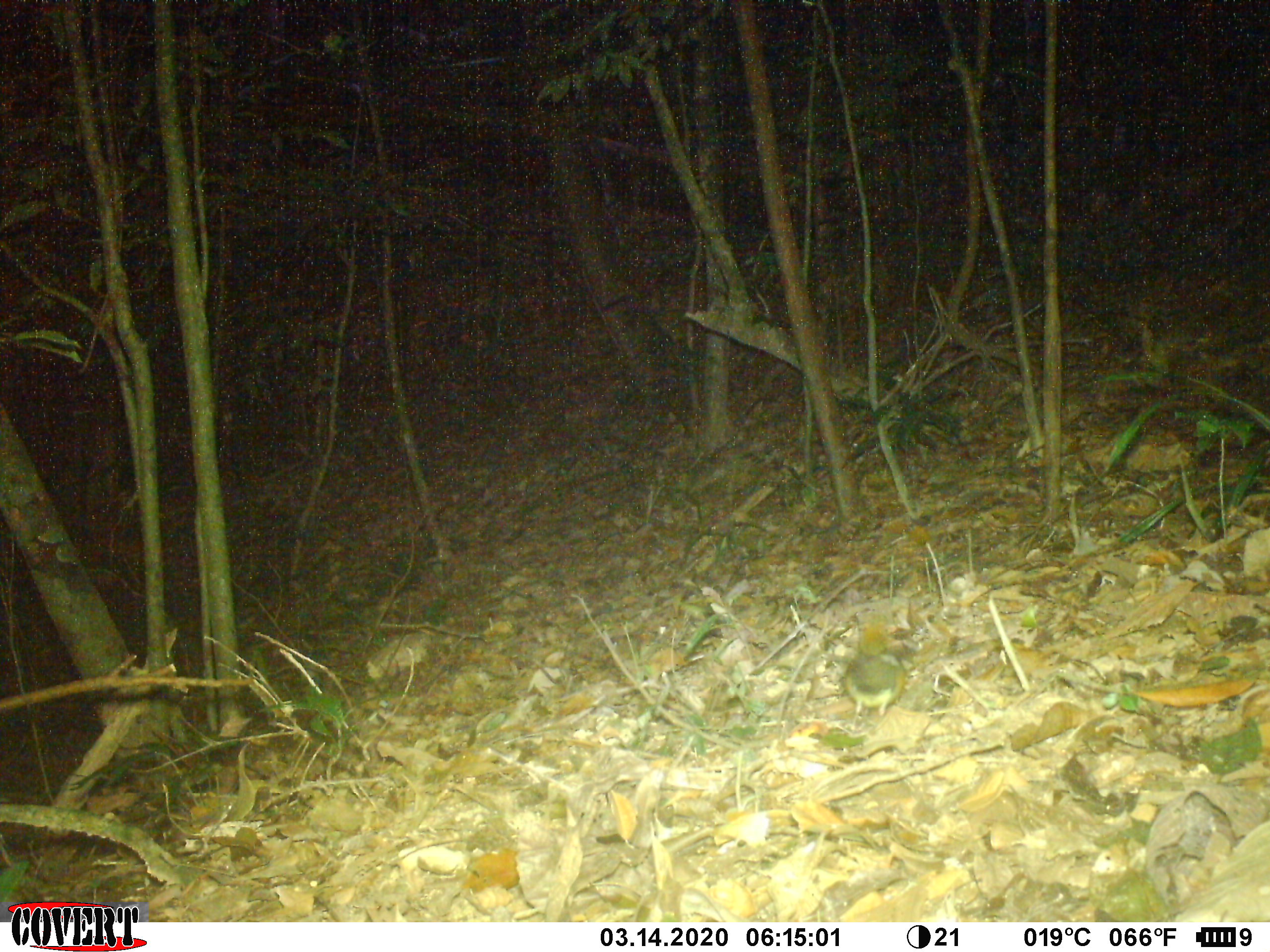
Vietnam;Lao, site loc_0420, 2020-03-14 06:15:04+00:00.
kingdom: Animalia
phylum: Chordata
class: Aves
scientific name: Aves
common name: bird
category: unidentified bird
Unidentified bird (bird) (Aves). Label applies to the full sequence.